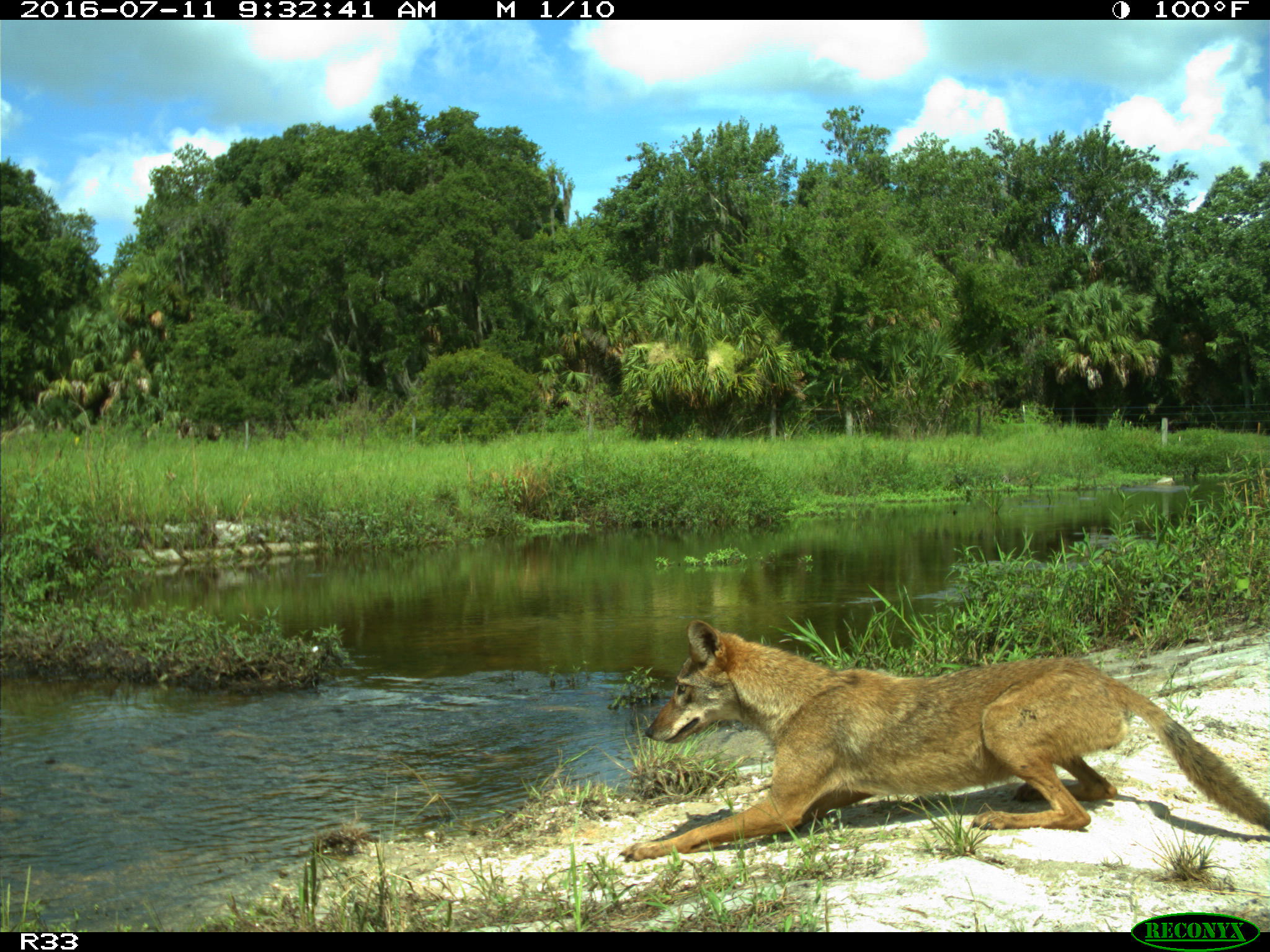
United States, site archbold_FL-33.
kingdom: Animalia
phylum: Chordata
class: Mammalia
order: Carnivora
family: Canidae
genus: Canis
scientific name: Canis latrans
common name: coyote